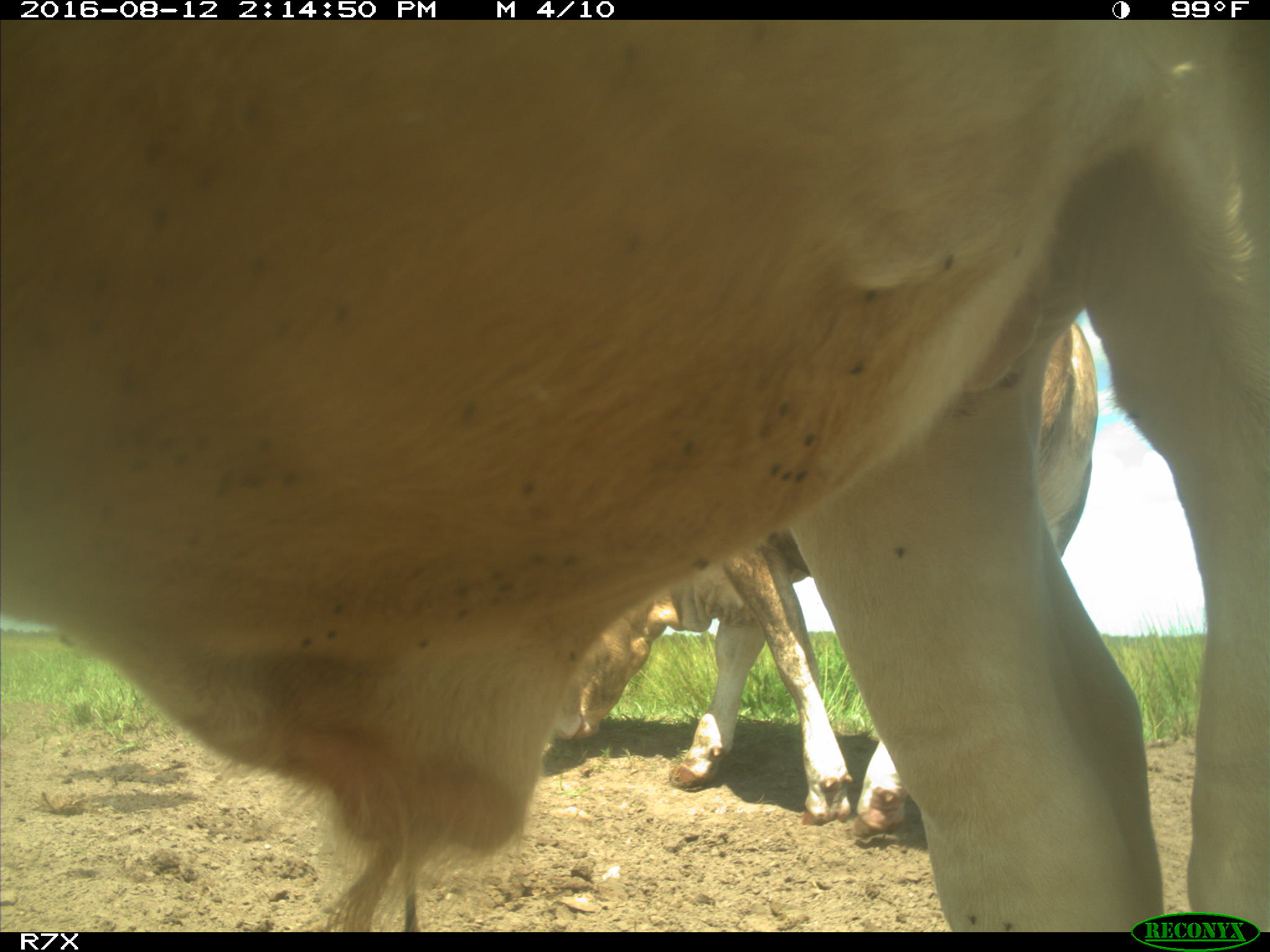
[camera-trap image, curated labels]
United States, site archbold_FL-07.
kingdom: Animalia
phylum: Chordata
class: Mammalia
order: Artiodactyla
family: Bovidae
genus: Bos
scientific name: Bos taurus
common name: domestic cow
Bos taurus (domestic cow).